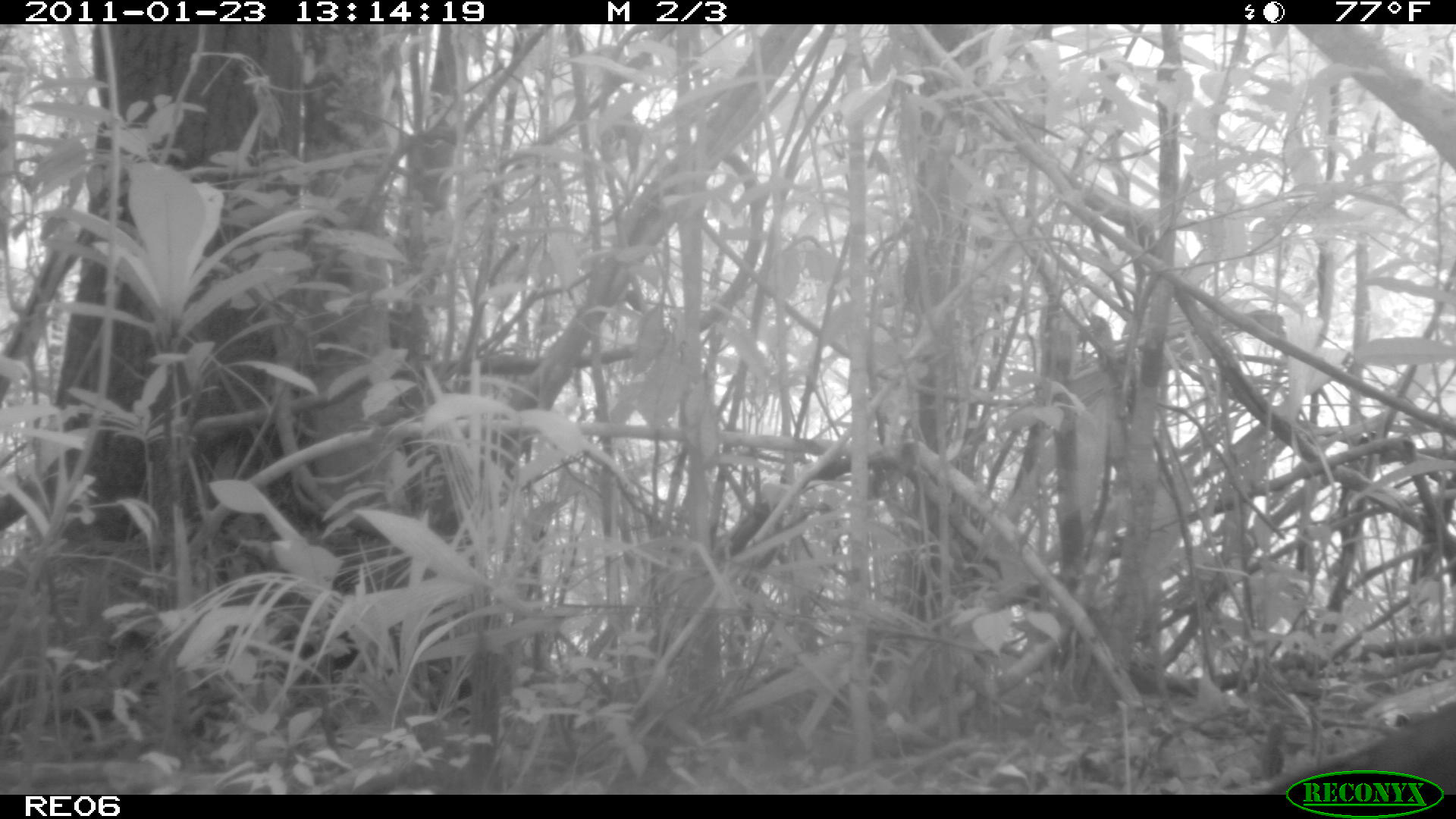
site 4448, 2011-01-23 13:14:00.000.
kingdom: Animalia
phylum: Chordata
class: Aves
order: Cuculiformes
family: Cuculidae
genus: Coua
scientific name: Coua serriana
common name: red-breasted coua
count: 1